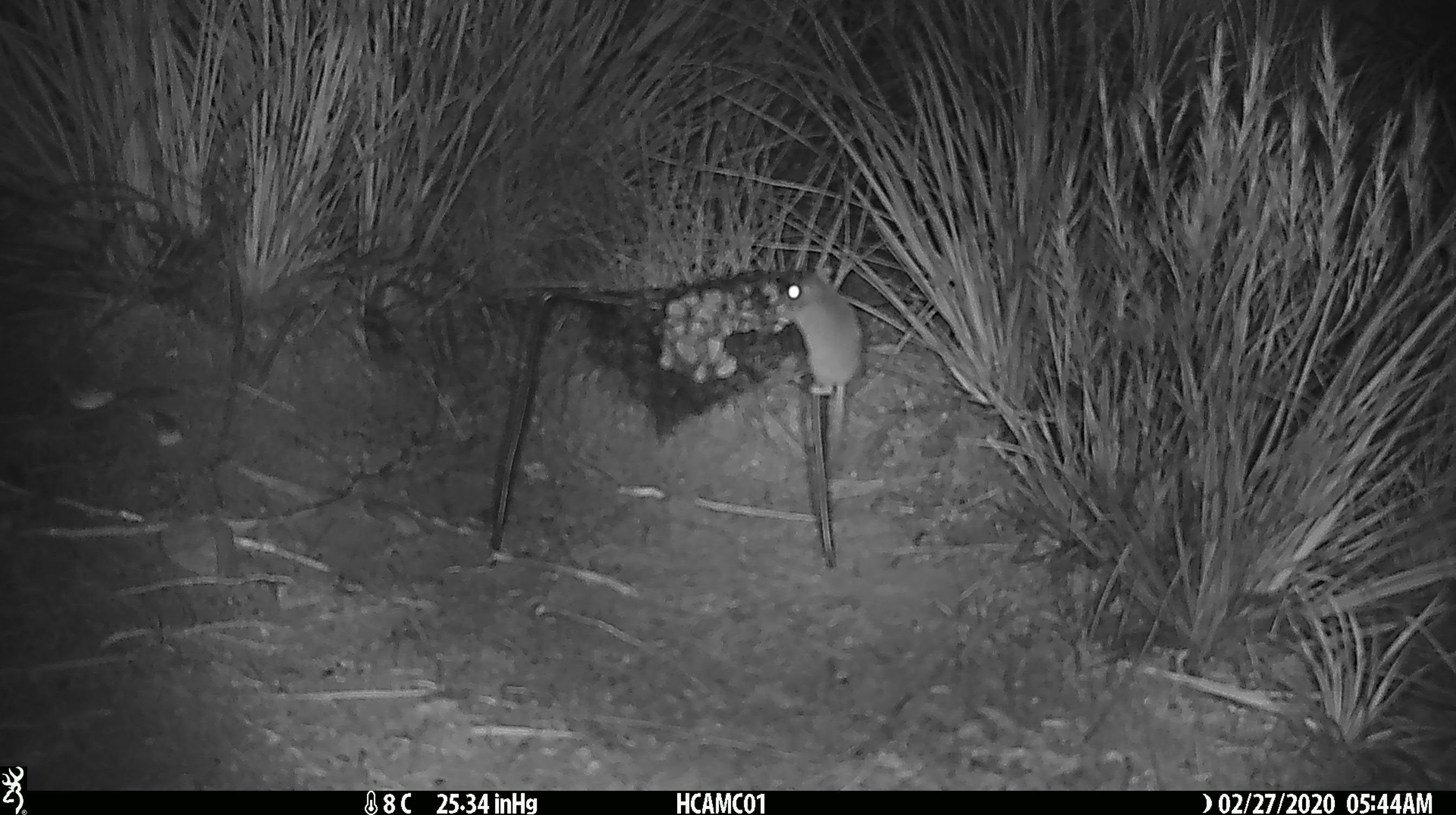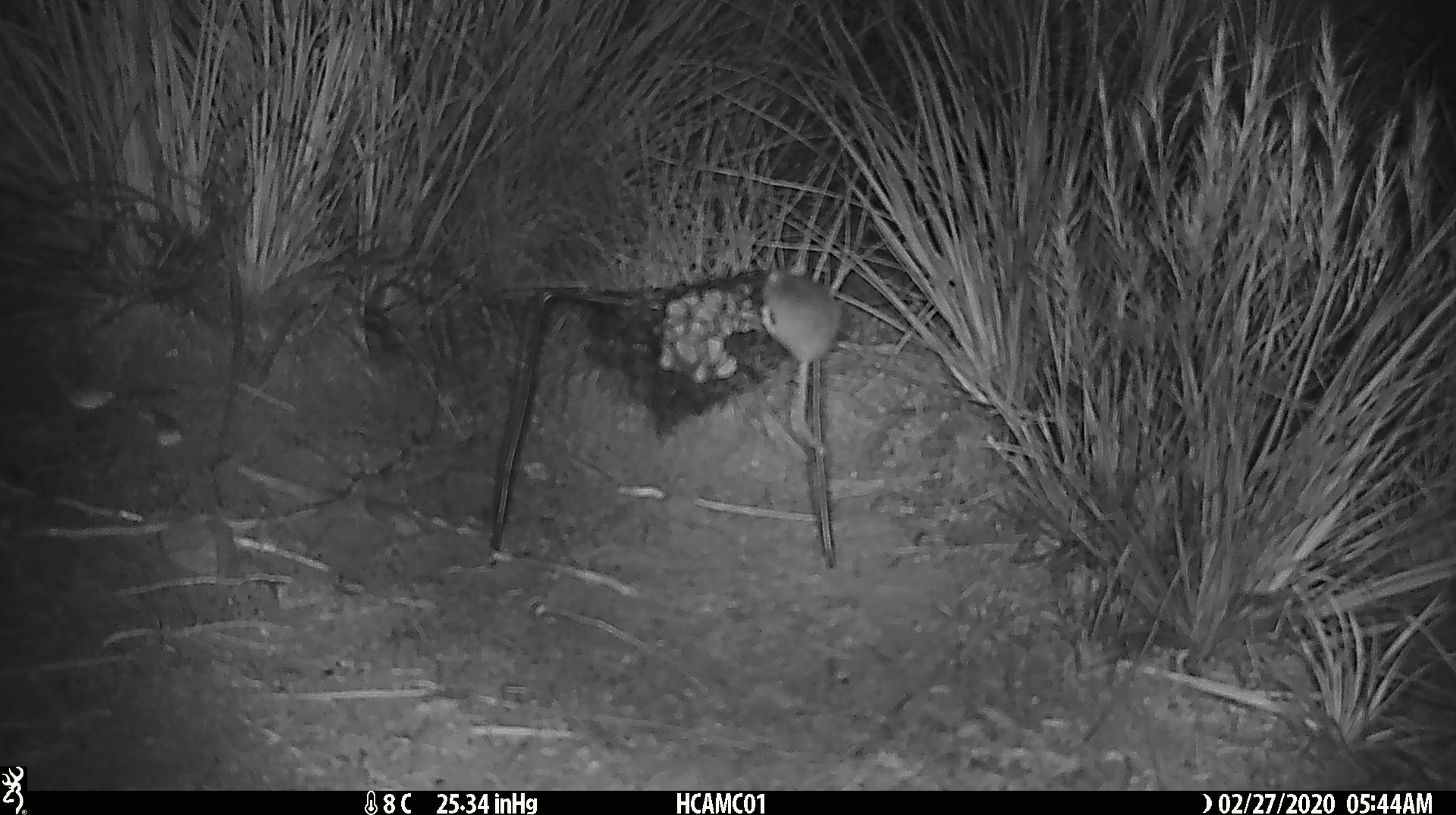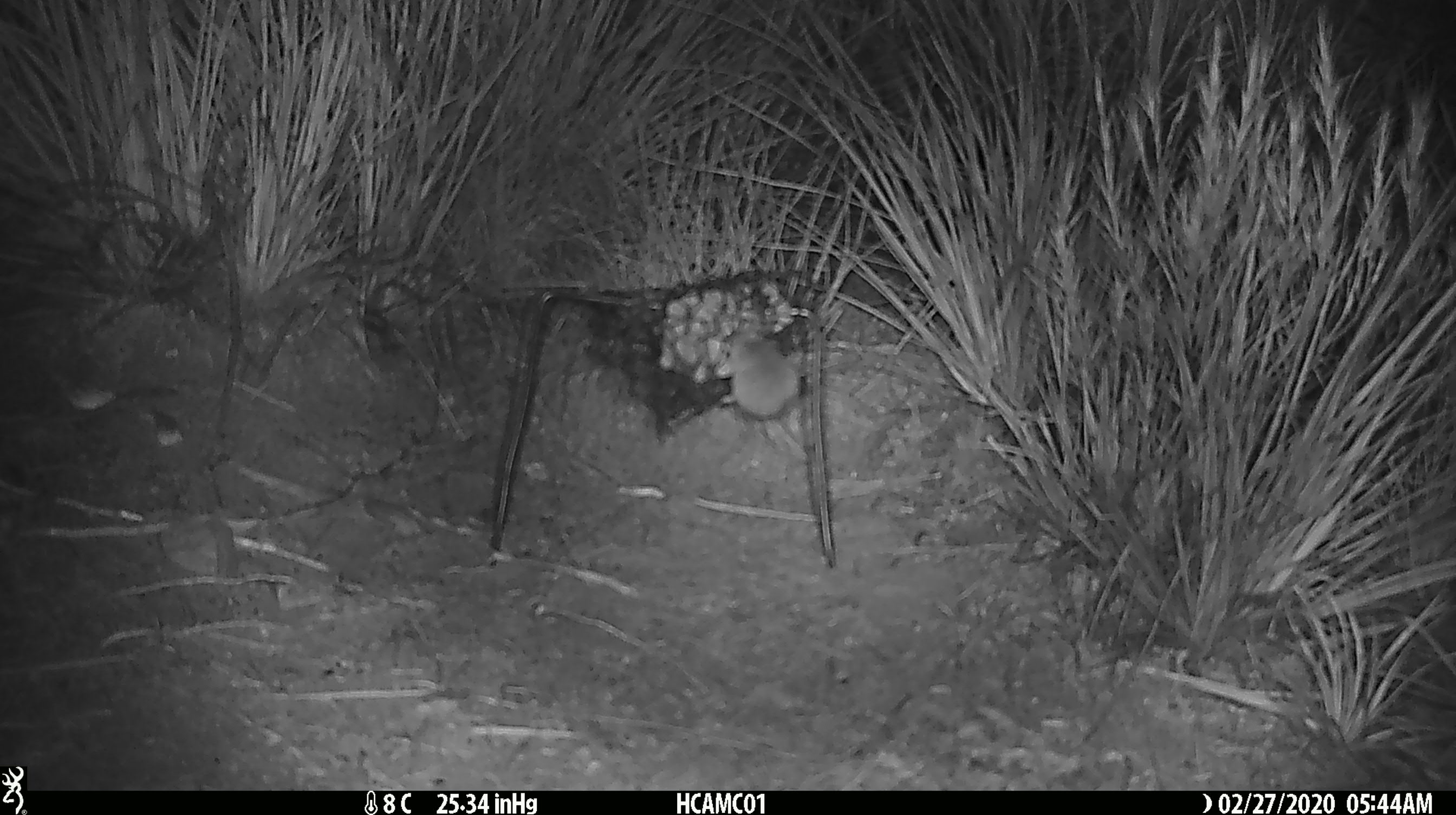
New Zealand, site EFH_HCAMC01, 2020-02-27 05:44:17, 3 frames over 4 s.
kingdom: Animalia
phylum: Chordata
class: Mammalia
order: Rodentia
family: Muridae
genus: Mus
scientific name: Mus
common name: mouse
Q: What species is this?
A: Mouse (Mus).